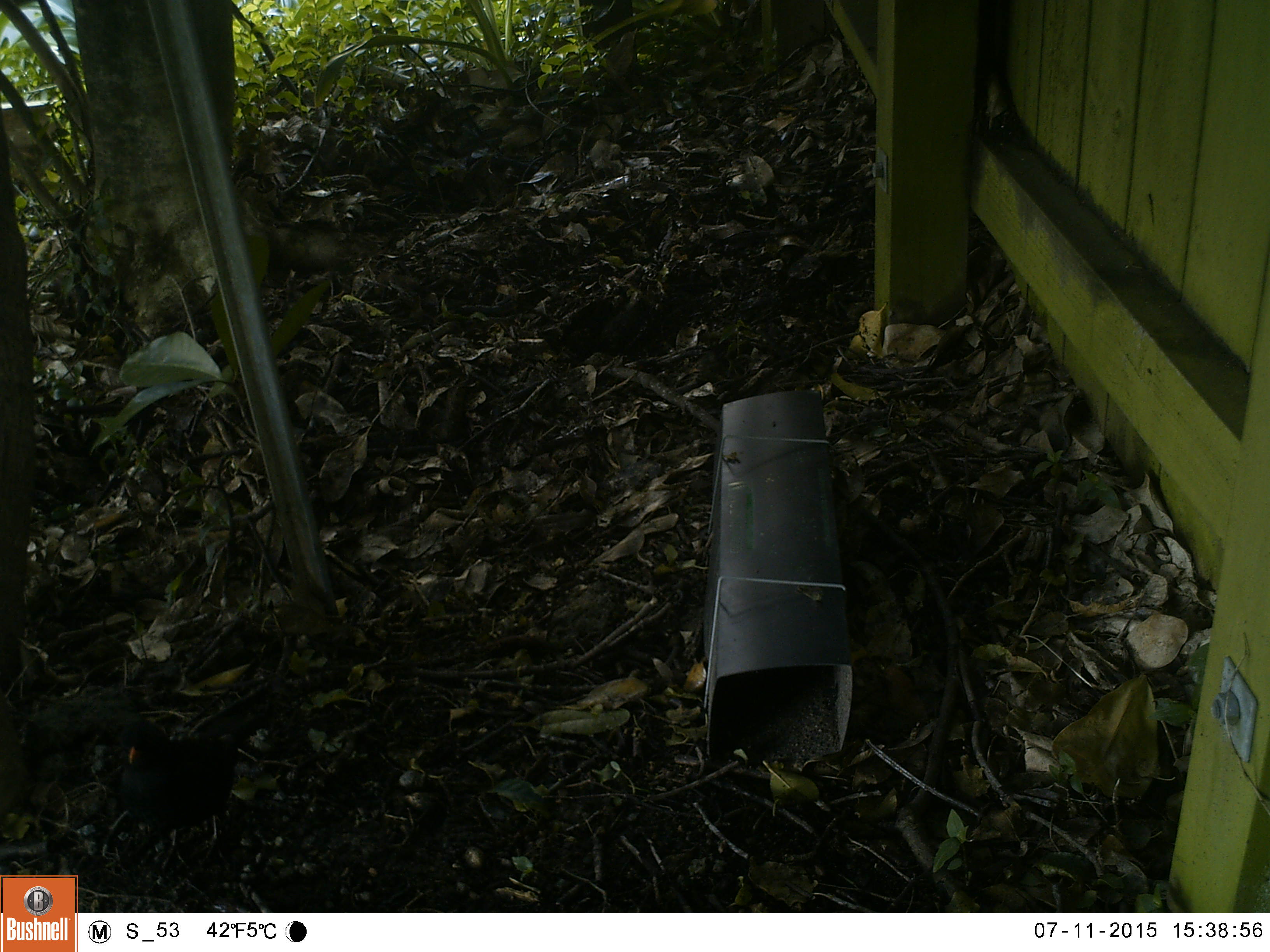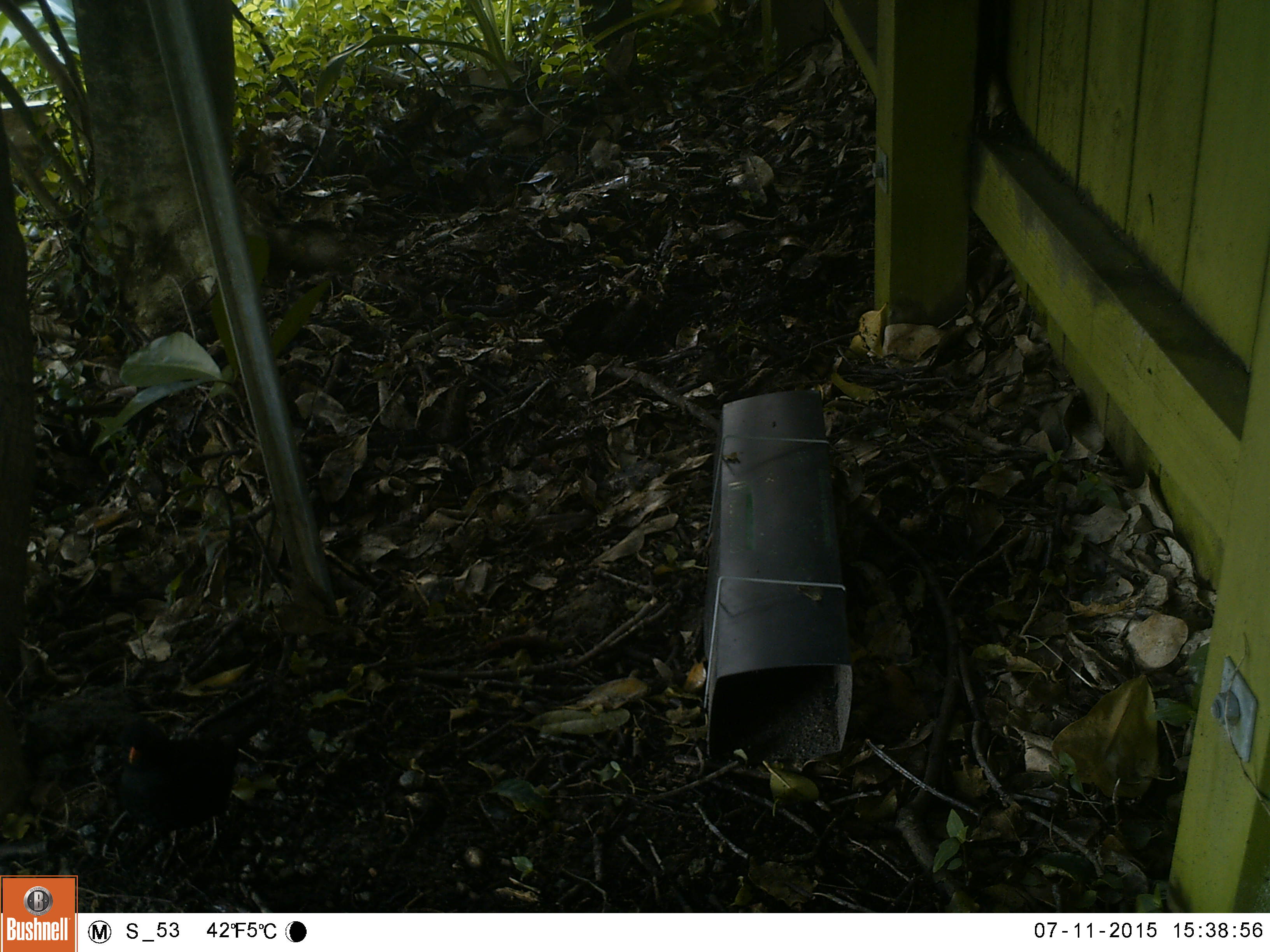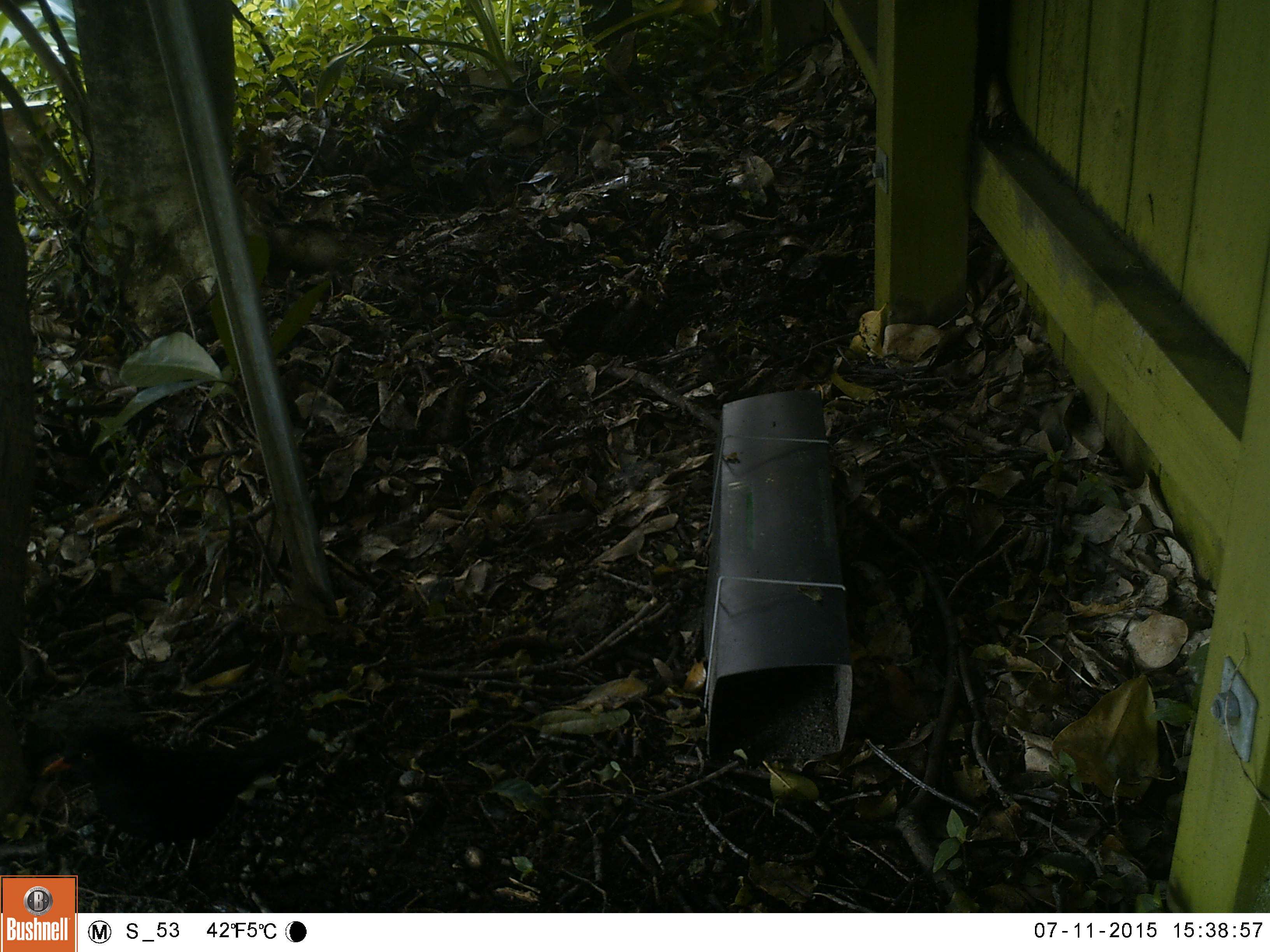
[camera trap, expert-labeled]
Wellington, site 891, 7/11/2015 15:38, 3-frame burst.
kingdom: Animalia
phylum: Chordata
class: Aves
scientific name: Aves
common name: bird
Bird (Aves).